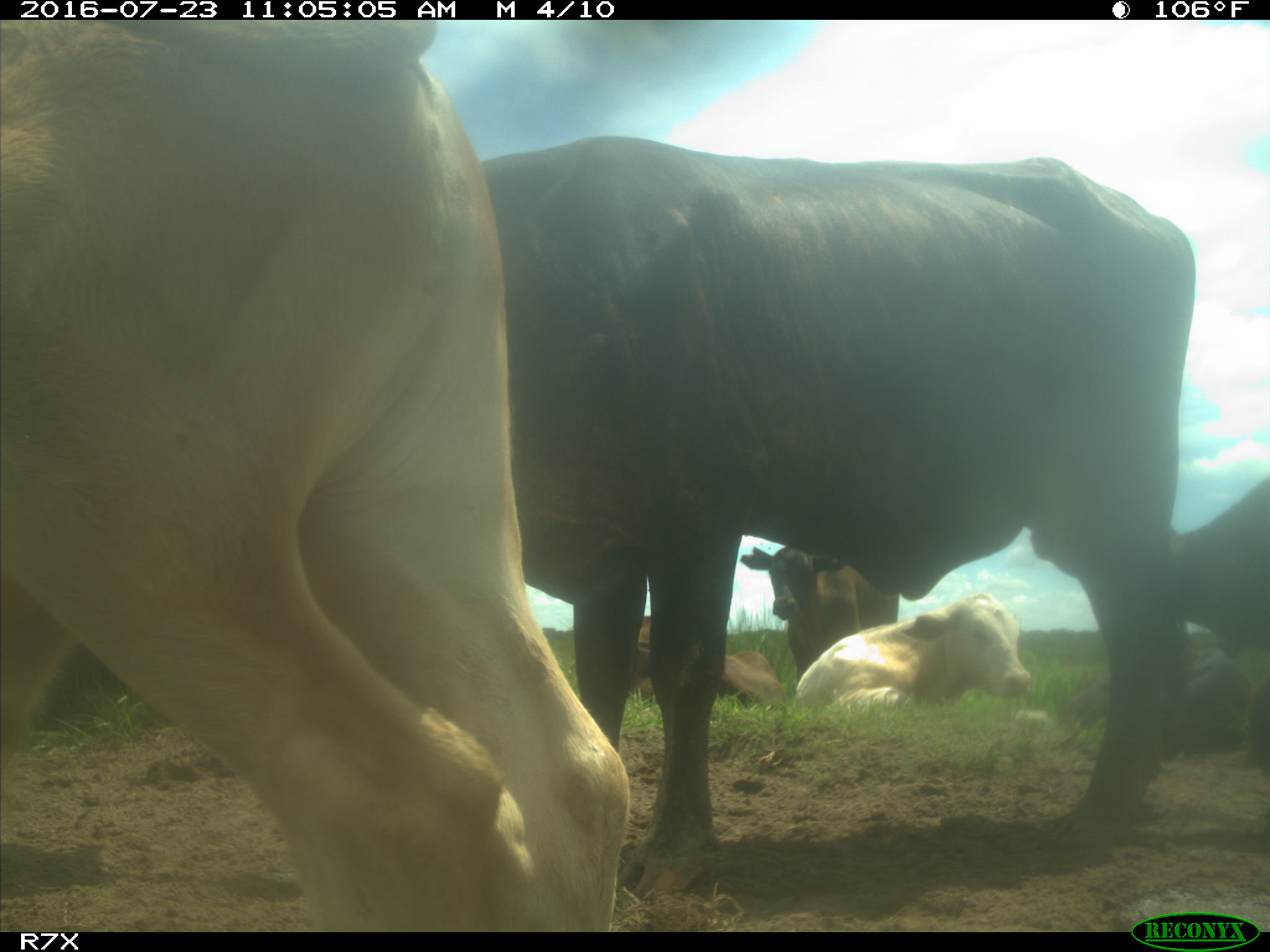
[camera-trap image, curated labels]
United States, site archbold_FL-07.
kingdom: Animalia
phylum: Chordata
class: Mammalia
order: Artiodactyla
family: Bovidae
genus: Bos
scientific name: Bos taurus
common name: domestic cow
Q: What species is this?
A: Bos taurus (domestic cow).